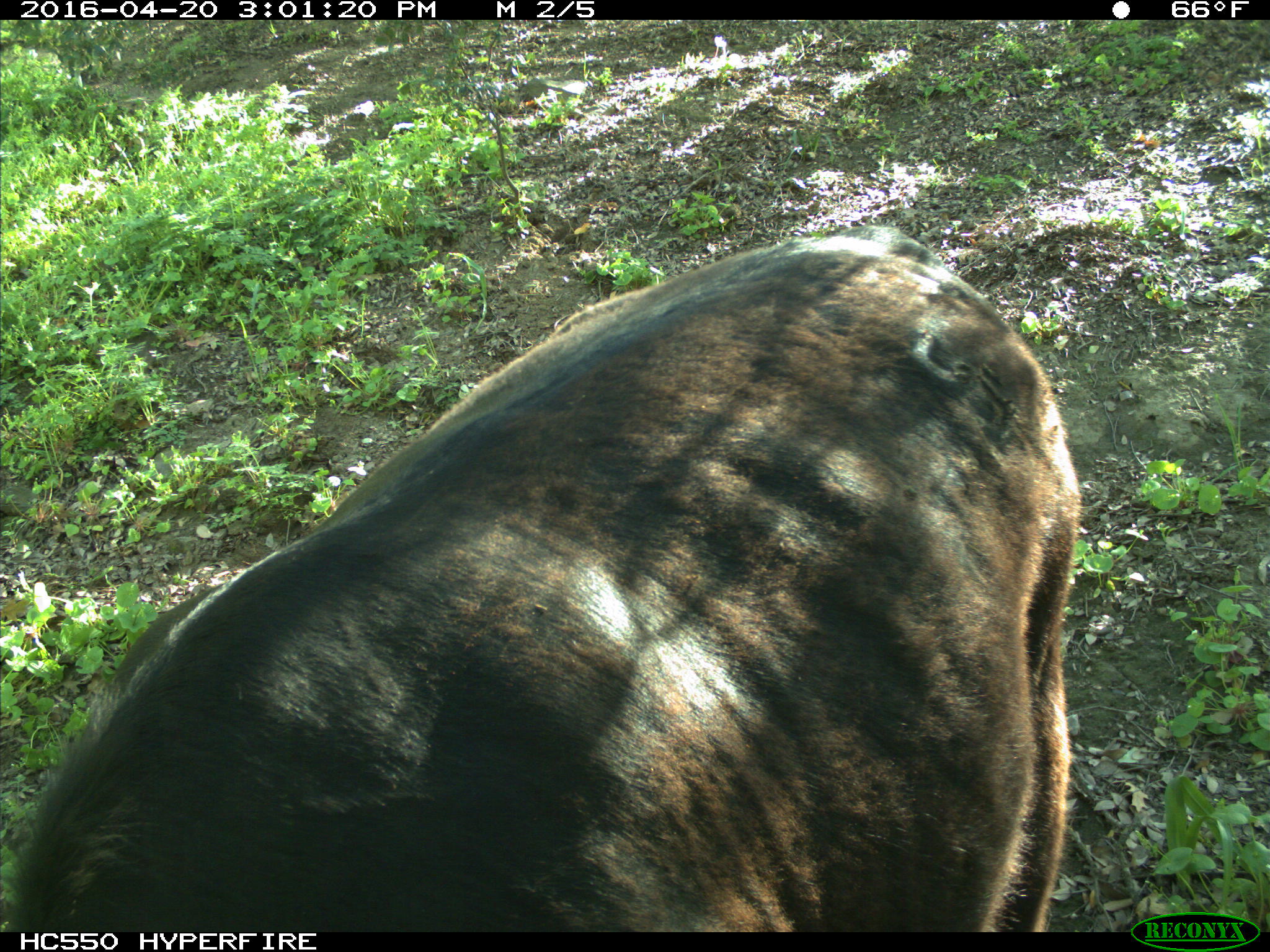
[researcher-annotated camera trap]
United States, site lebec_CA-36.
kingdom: Animalia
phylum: Chordata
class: Mammalia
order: Artiodactyla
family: Bovidae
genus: Bos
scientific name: Bos taurus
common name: domestic cow